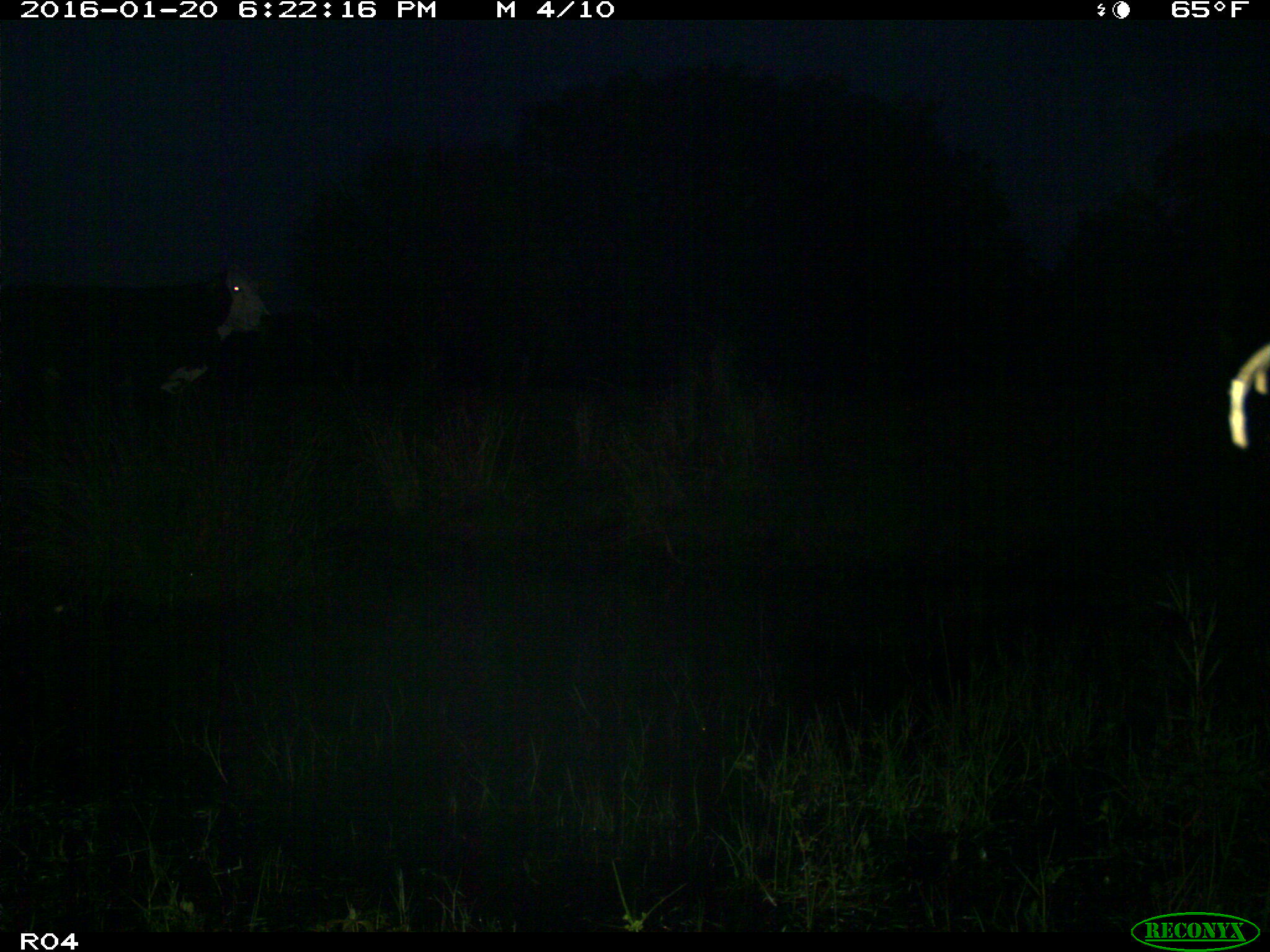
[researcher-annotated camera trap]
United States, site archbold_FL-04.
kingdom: Animalia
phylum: Chordata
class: Mammalia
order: Artiodactyla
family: Bovidae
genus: Bos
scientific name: Bos taurus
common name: domestic cow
Bos taurus (domestic cow).